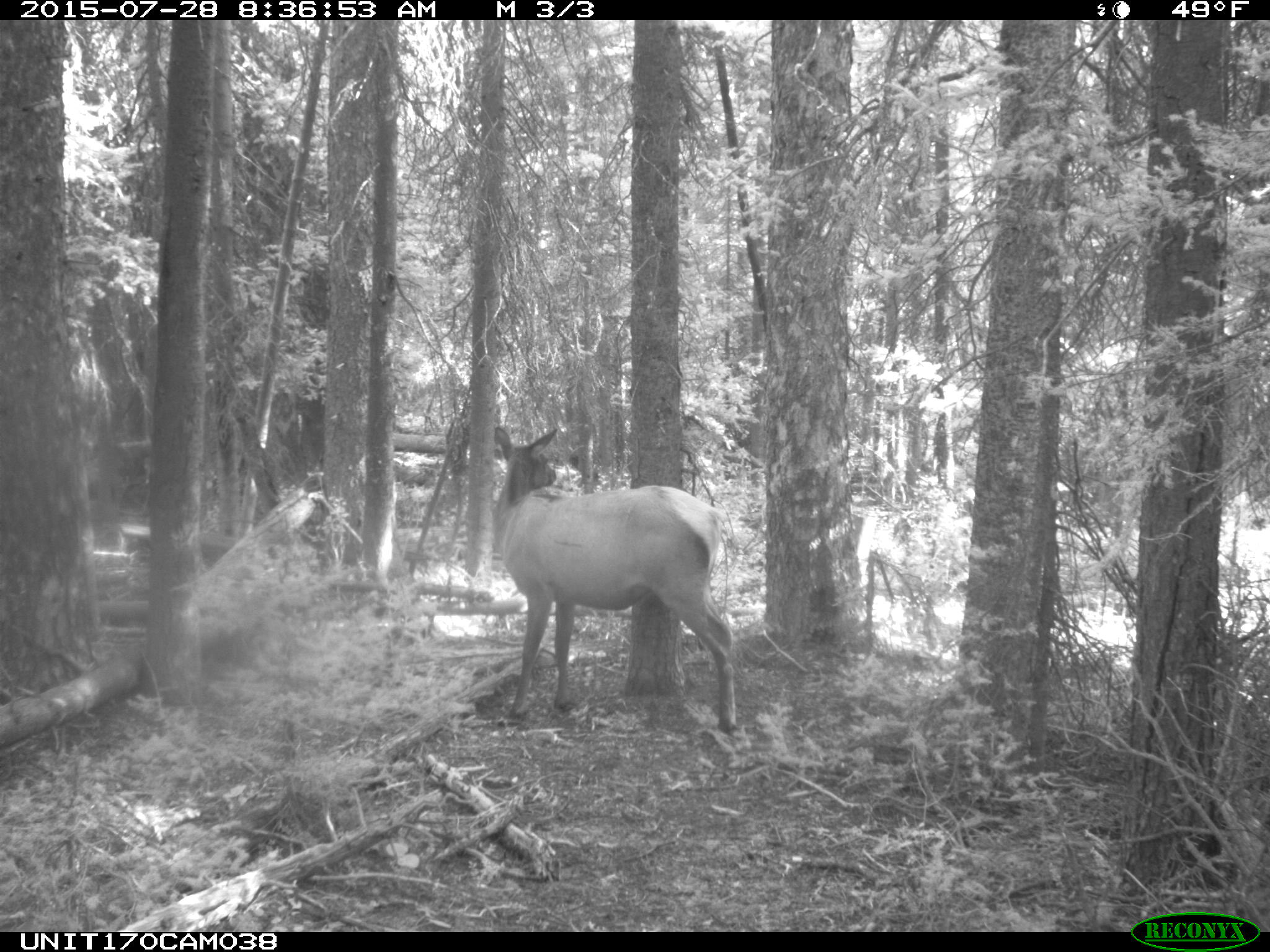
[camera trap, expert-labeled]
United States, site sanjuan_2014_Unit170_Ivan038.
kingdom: Animalia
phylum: Chordata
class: Mammalia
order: Artiodactyla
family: Cervidae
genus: Cervus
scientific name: Cervus elaphus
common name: red deer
Cervus elaphus (red deer).